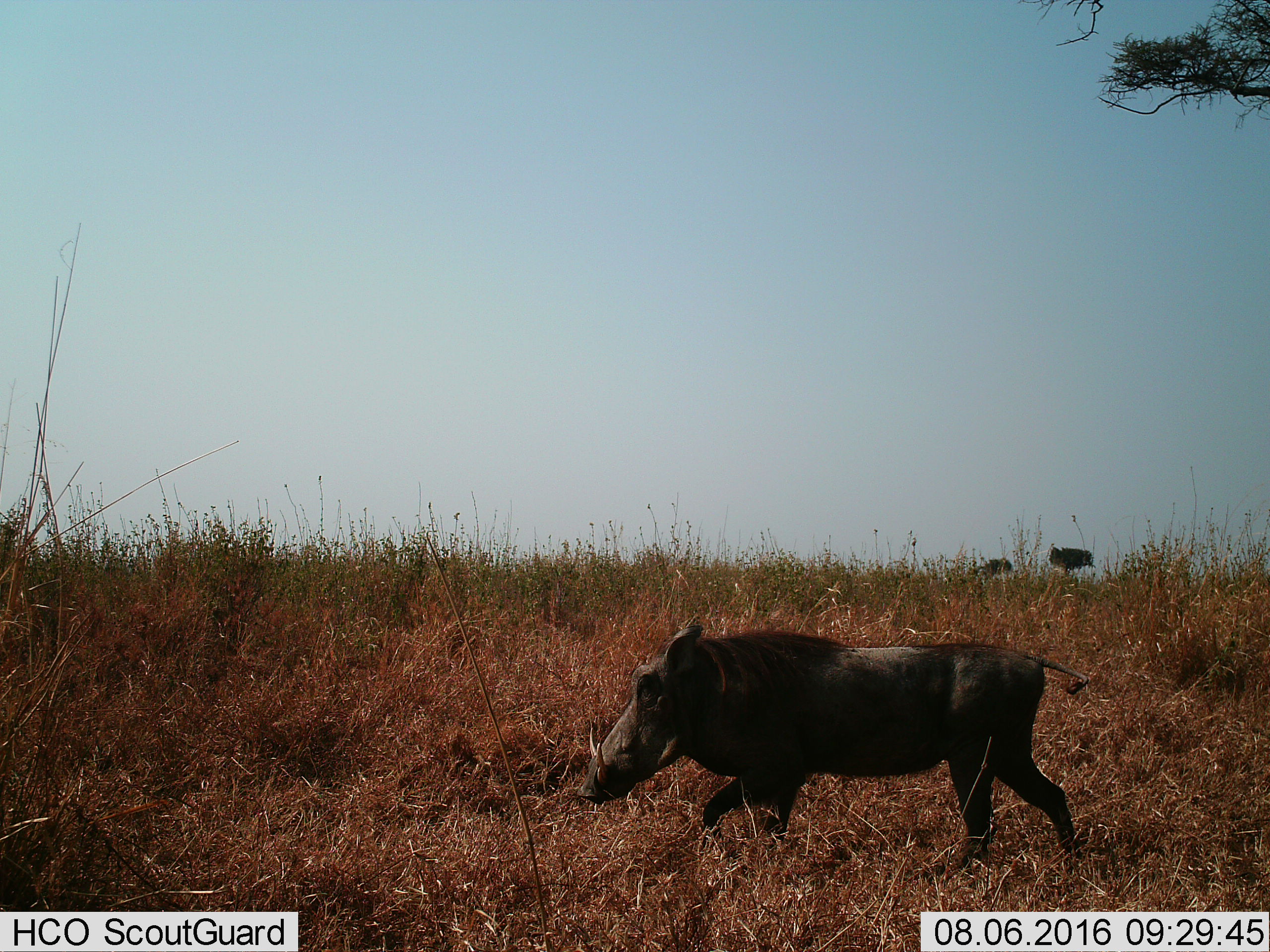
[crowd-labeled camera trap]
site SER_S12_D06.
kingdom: Animalia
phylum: Chordata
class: Mammalia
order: Artiodactyla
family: Suidae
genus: Phacochoerus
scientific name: Phacochoerus africanus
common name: warthog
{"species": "warthog (Phacochoerus africanus)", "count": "1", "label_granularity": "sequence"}